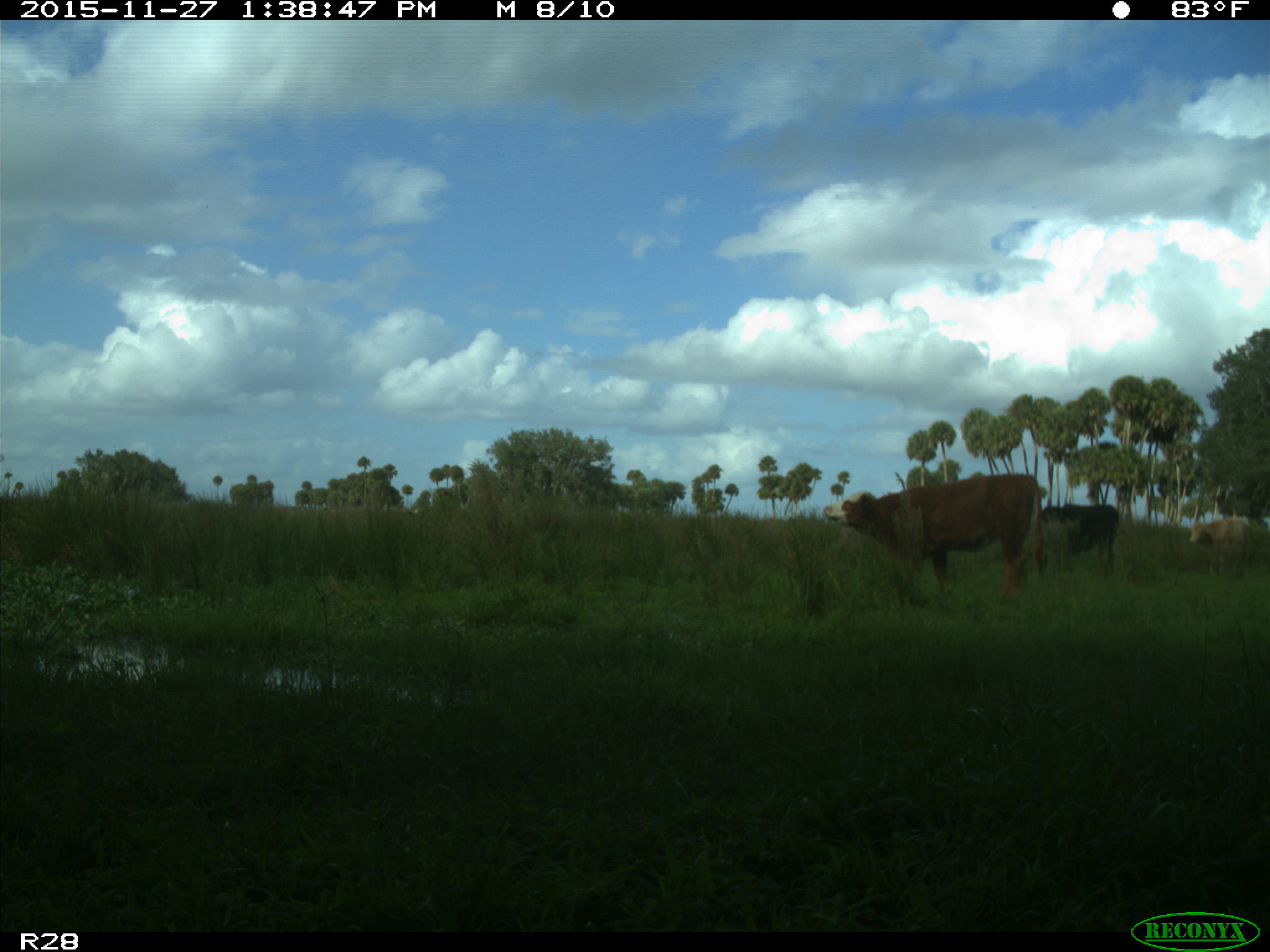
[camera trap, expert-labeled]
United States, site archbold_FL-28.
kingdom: Animalia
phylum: Chordata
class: Mammalia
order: Artiodactyla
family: Bovidae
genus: Bos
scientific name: Bos taurus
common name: domestic cow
Bos taurus (domestic cow).